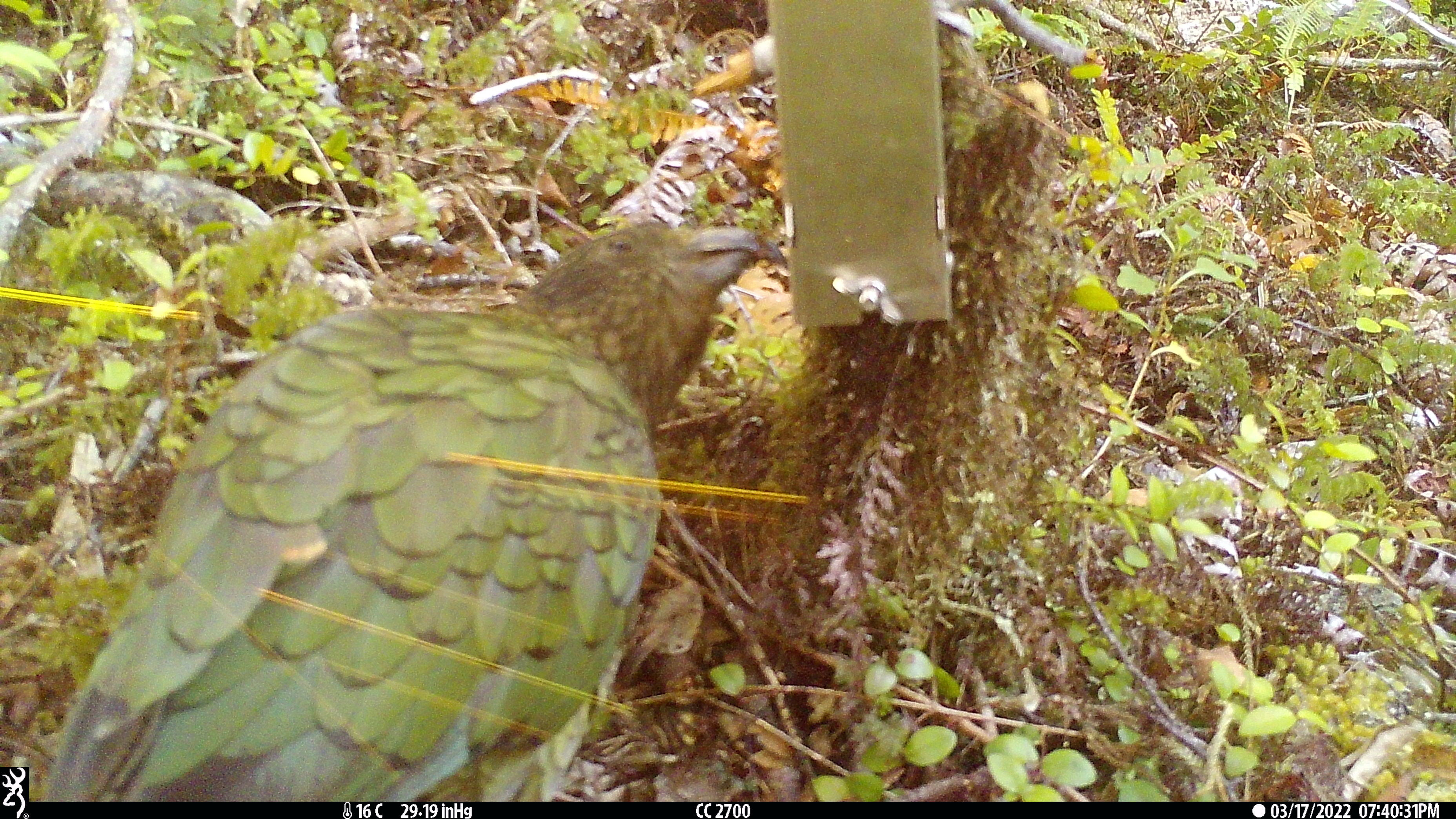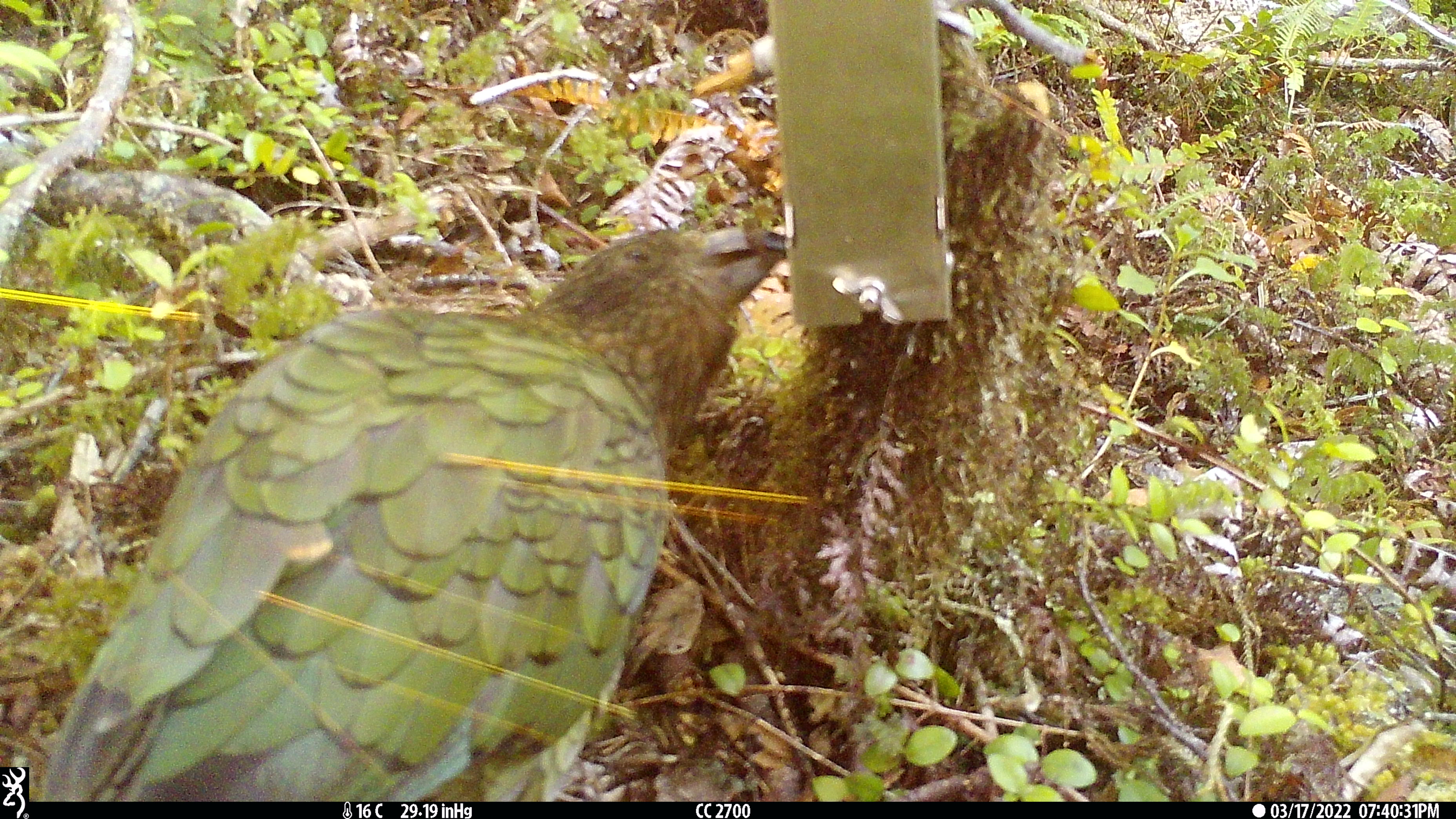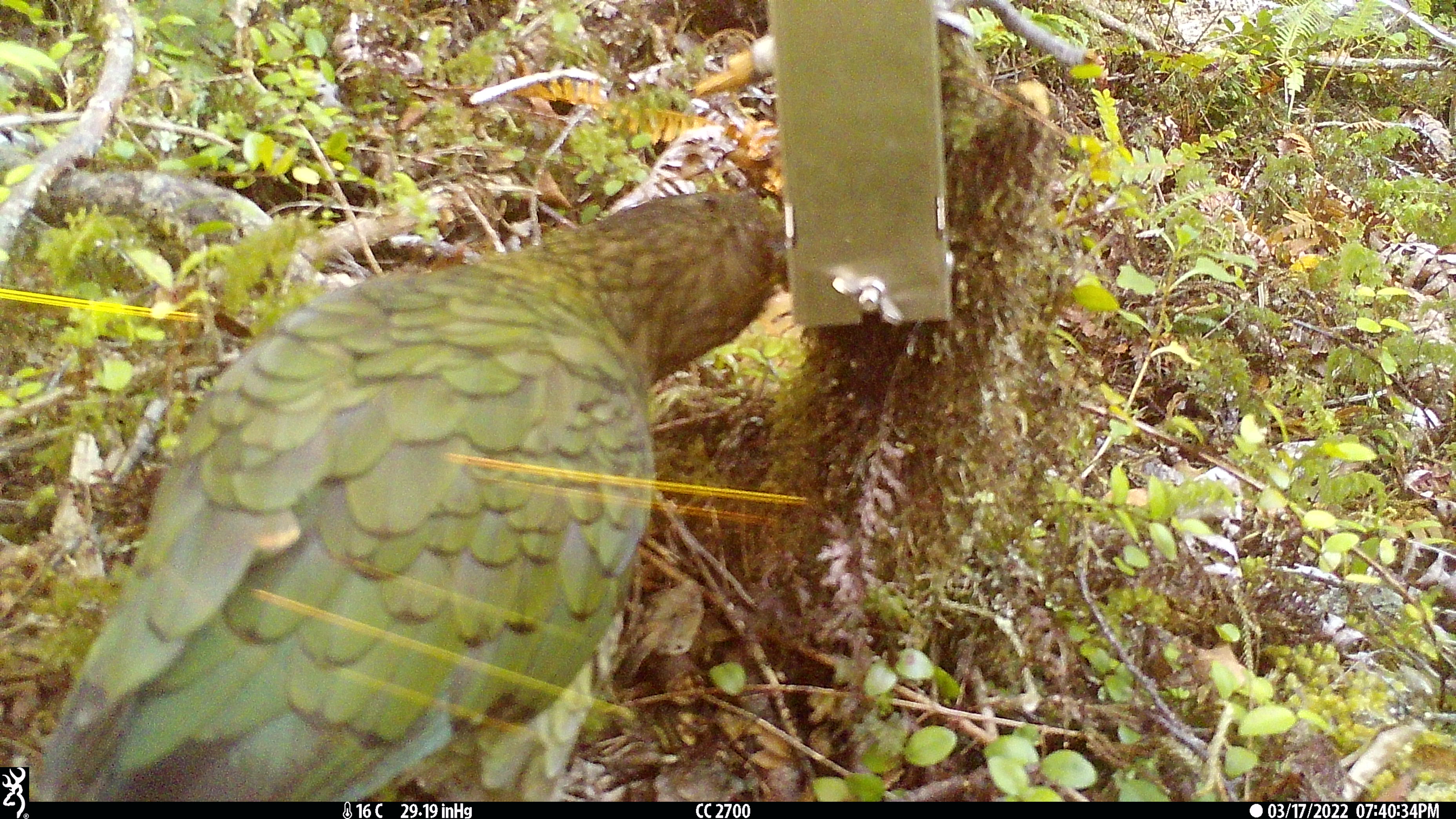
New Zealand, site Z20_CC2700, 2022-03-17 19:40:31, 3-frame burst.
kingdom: Animalia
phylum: Chordata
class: Aves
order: Psittaciformes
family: Strigopidae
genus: Nestor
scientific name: Nestor notabilis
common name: kea